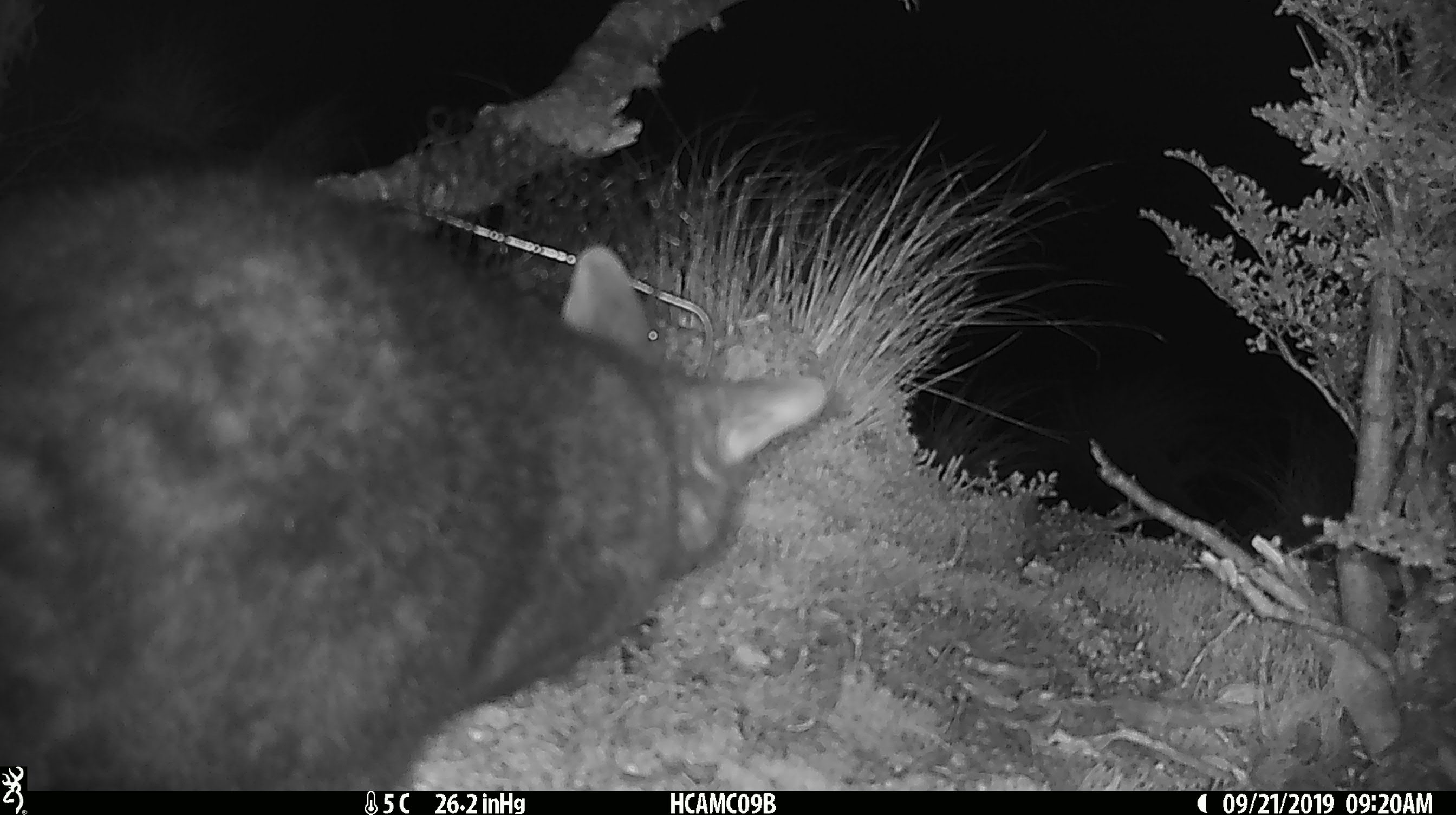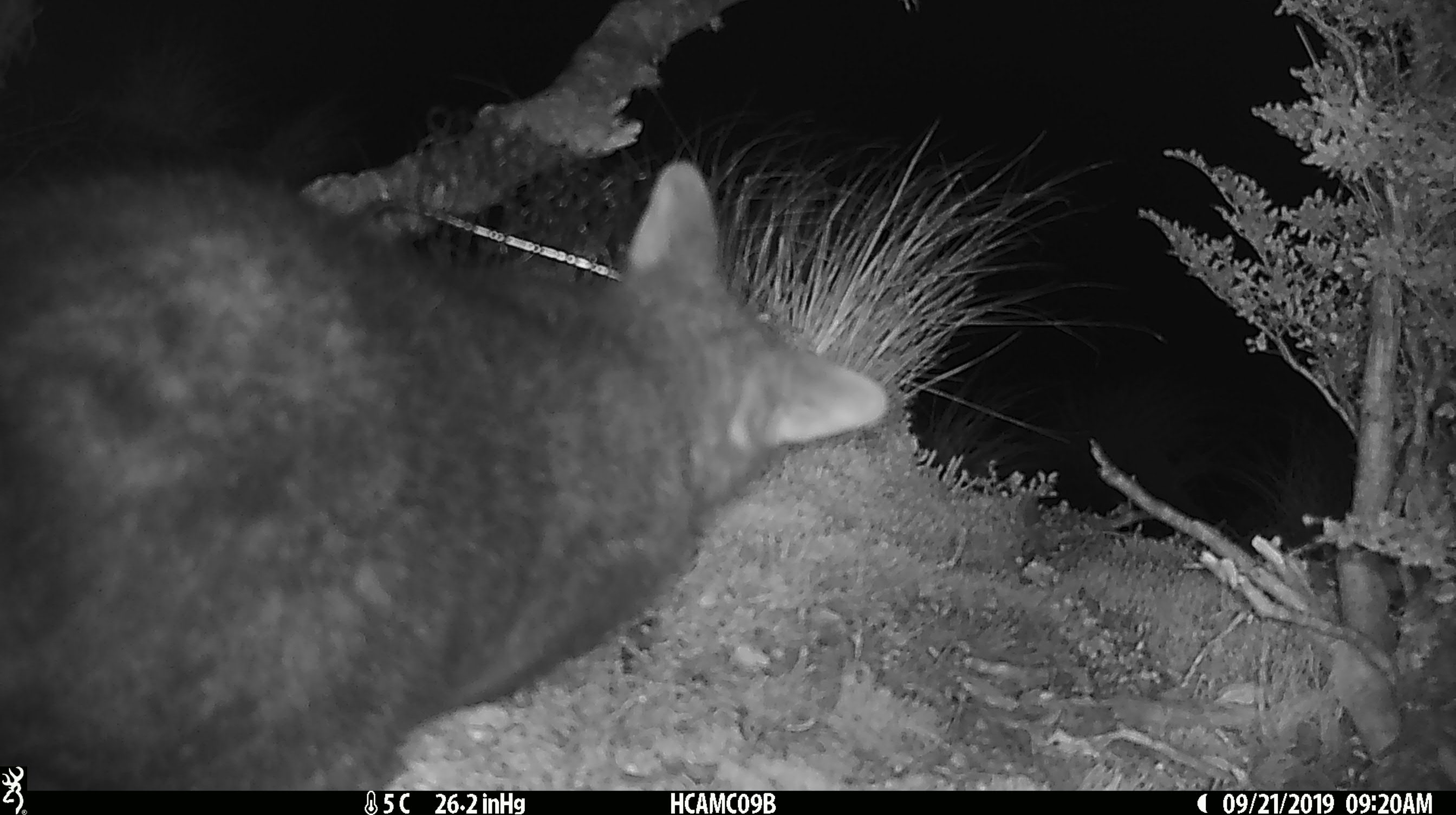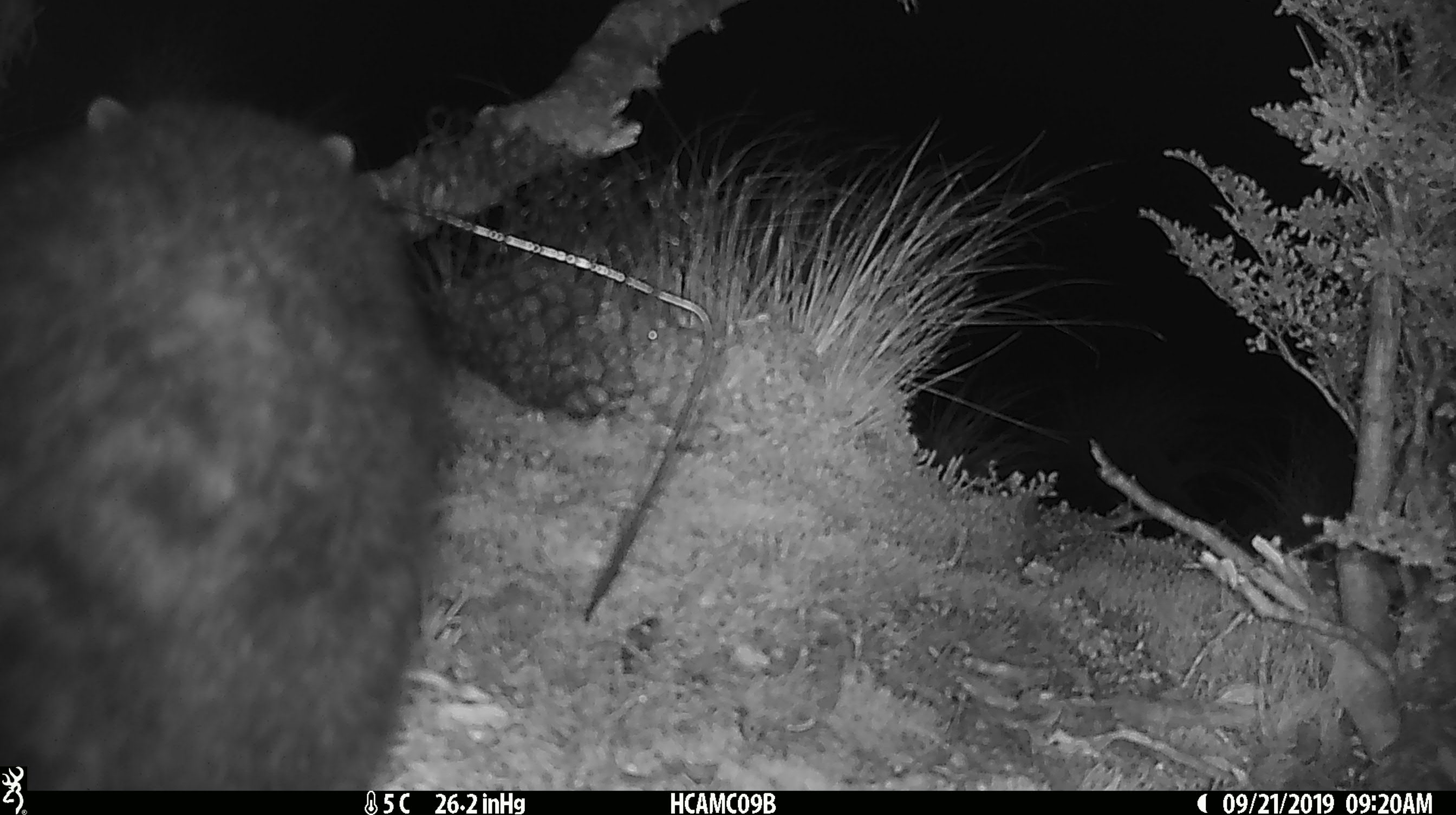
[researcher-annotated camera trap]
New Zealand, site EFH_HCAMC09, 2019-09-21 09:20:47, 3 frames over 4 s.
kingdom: Animalia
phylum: Chordata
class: Mammalia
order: Diprotodontia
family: Phalangeridae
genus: Trichosurus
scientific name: Trichosurus vulpecula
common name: common brushtail possum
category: possum